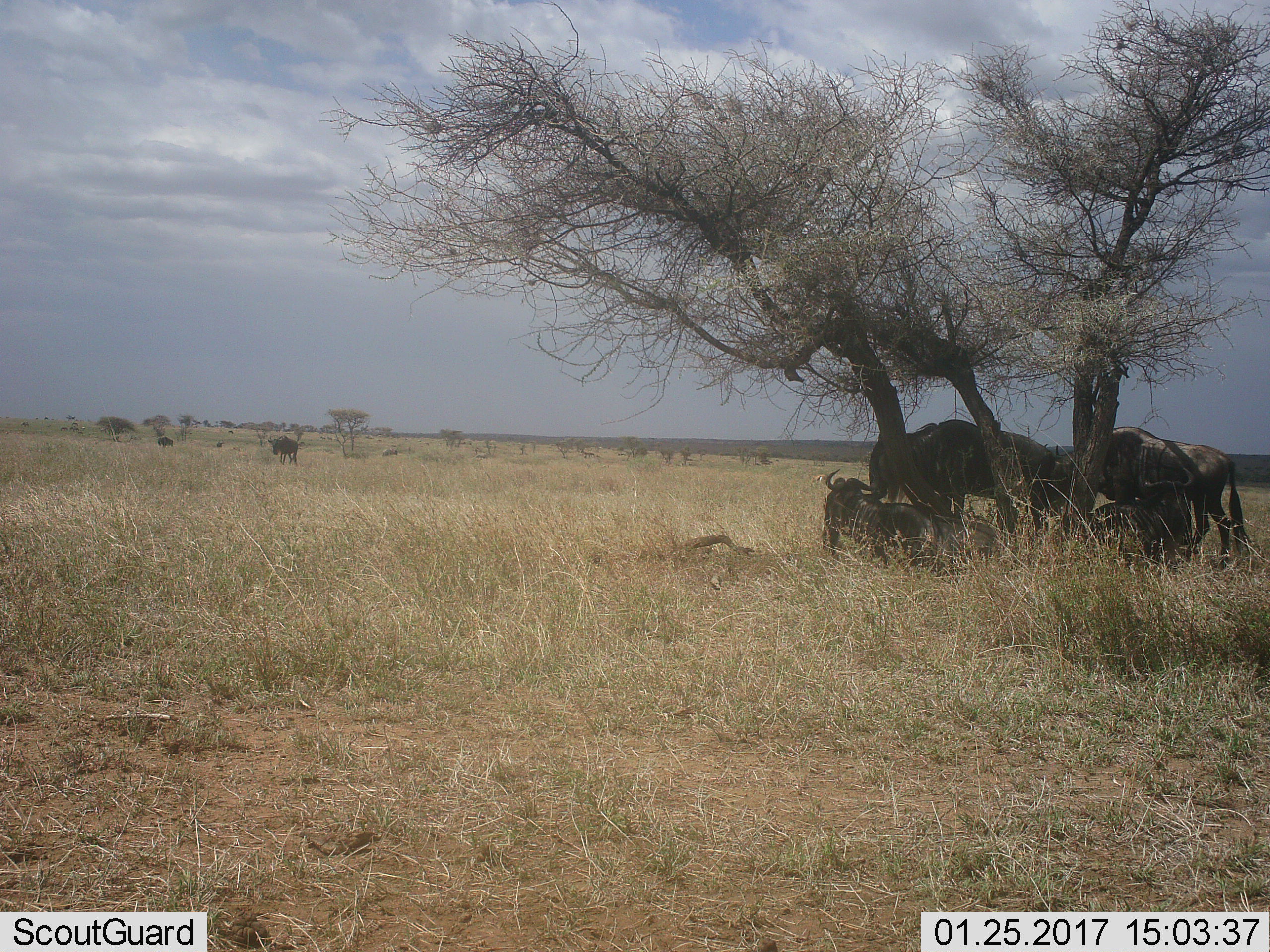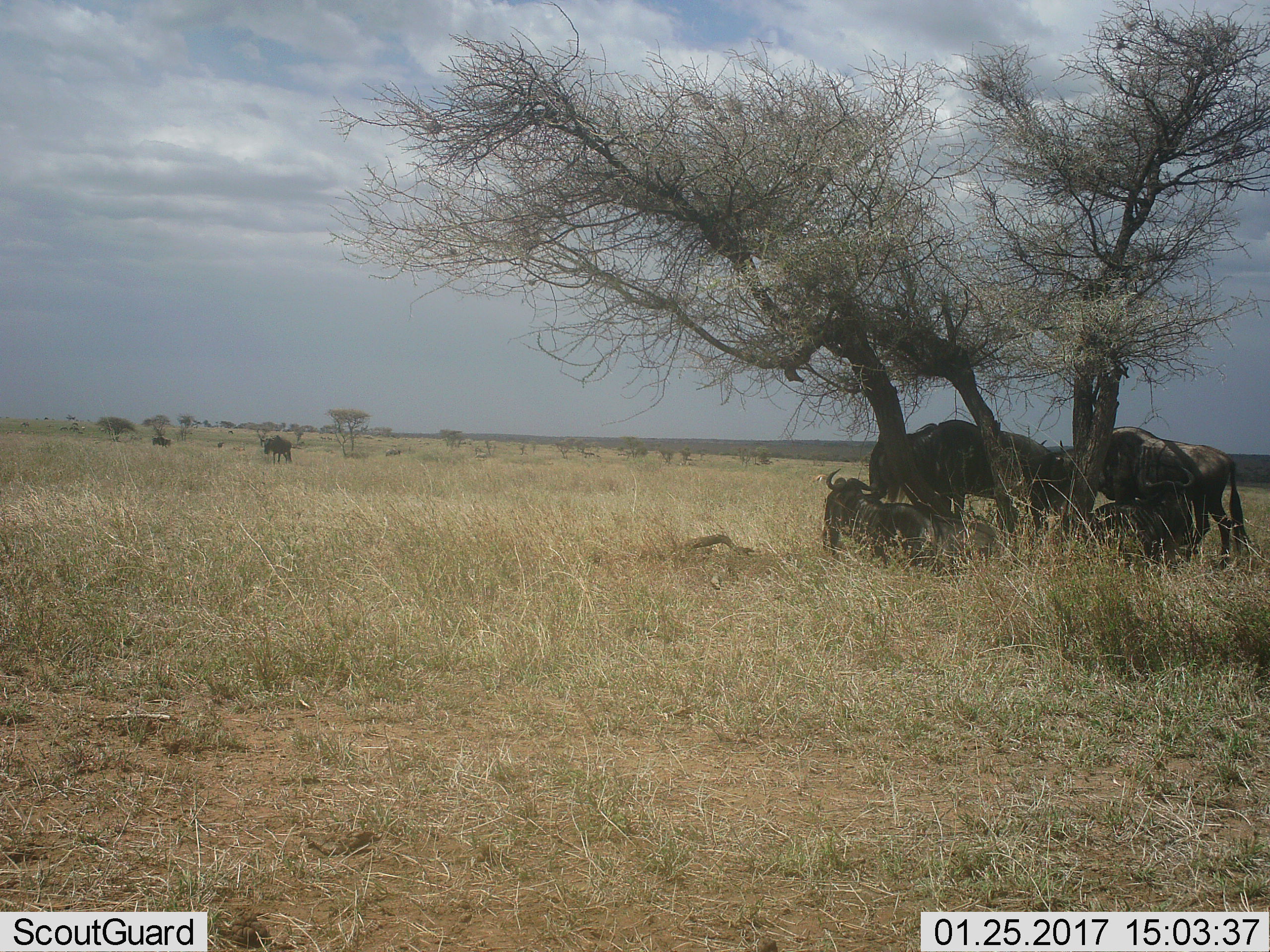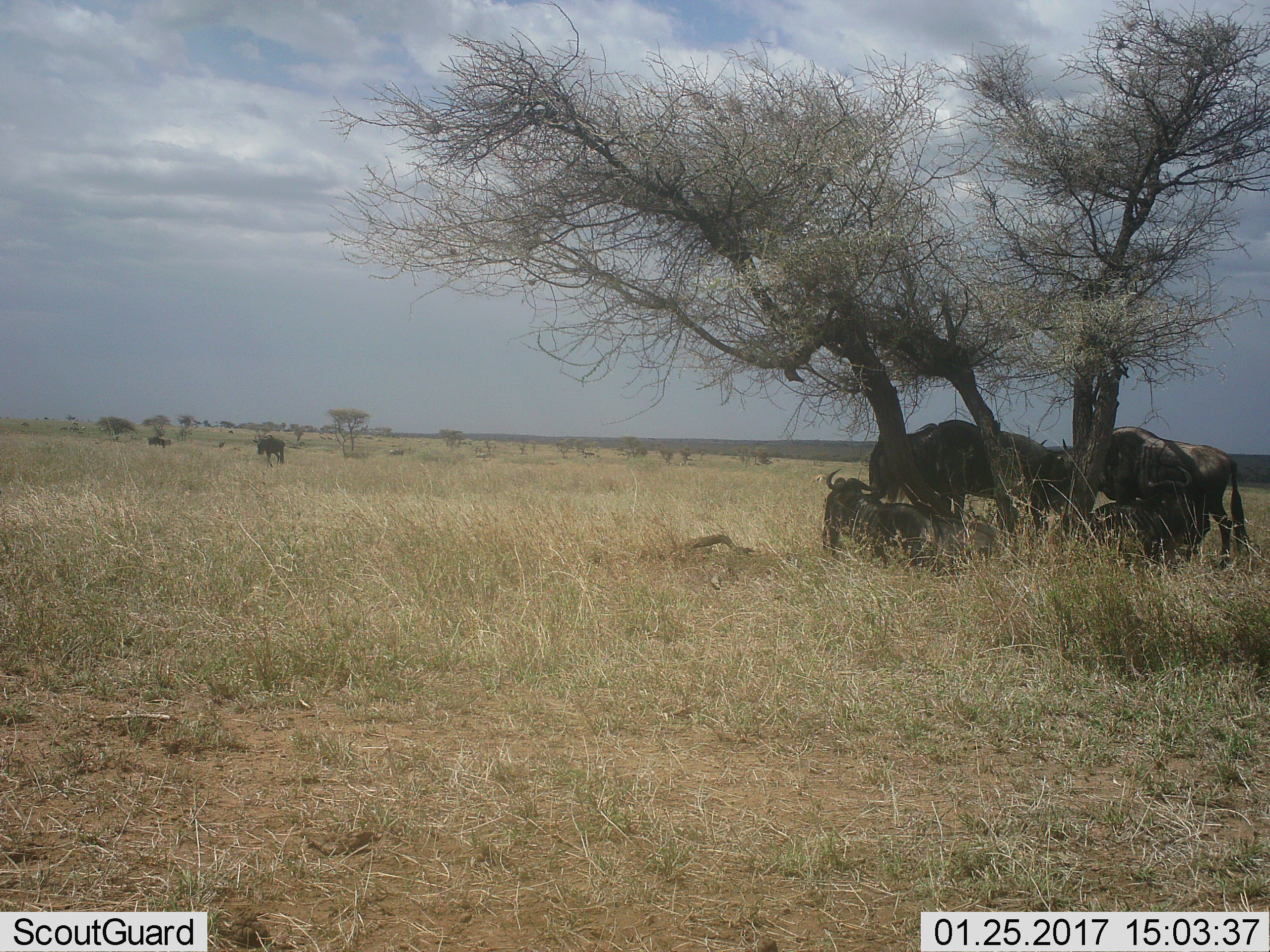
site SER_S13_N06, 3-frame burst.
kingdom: Animalia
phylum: Chordata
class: Mammalia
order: Artiodactyla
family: Bovidae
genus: Connochaetes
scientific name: Connochaetes taurinus taurinus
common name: blue wildebeest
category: wildebeestblue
Wildebeestblue (blue wildebeest) (Connochaetes taurinus taurinus), count 5. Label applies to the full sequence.